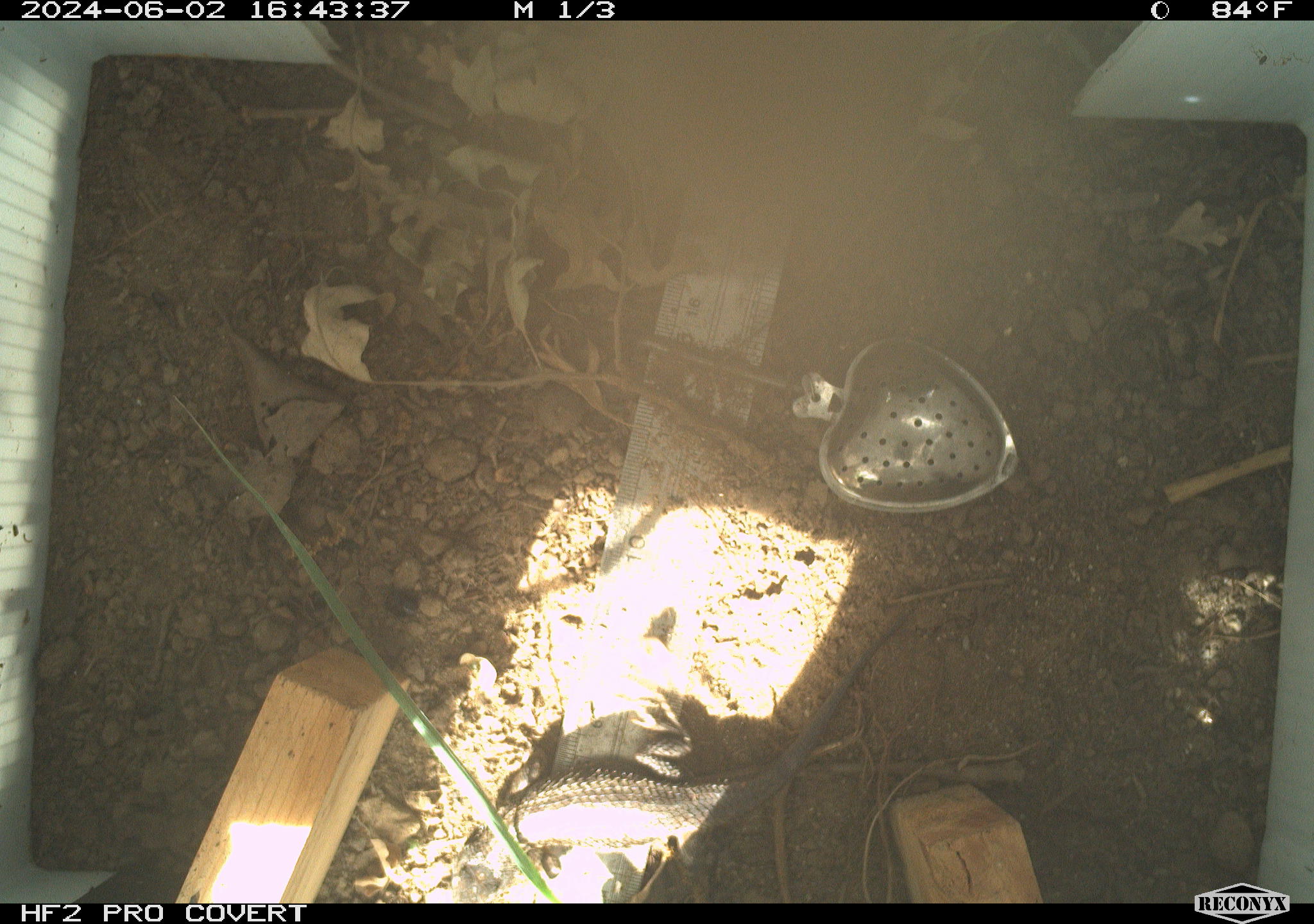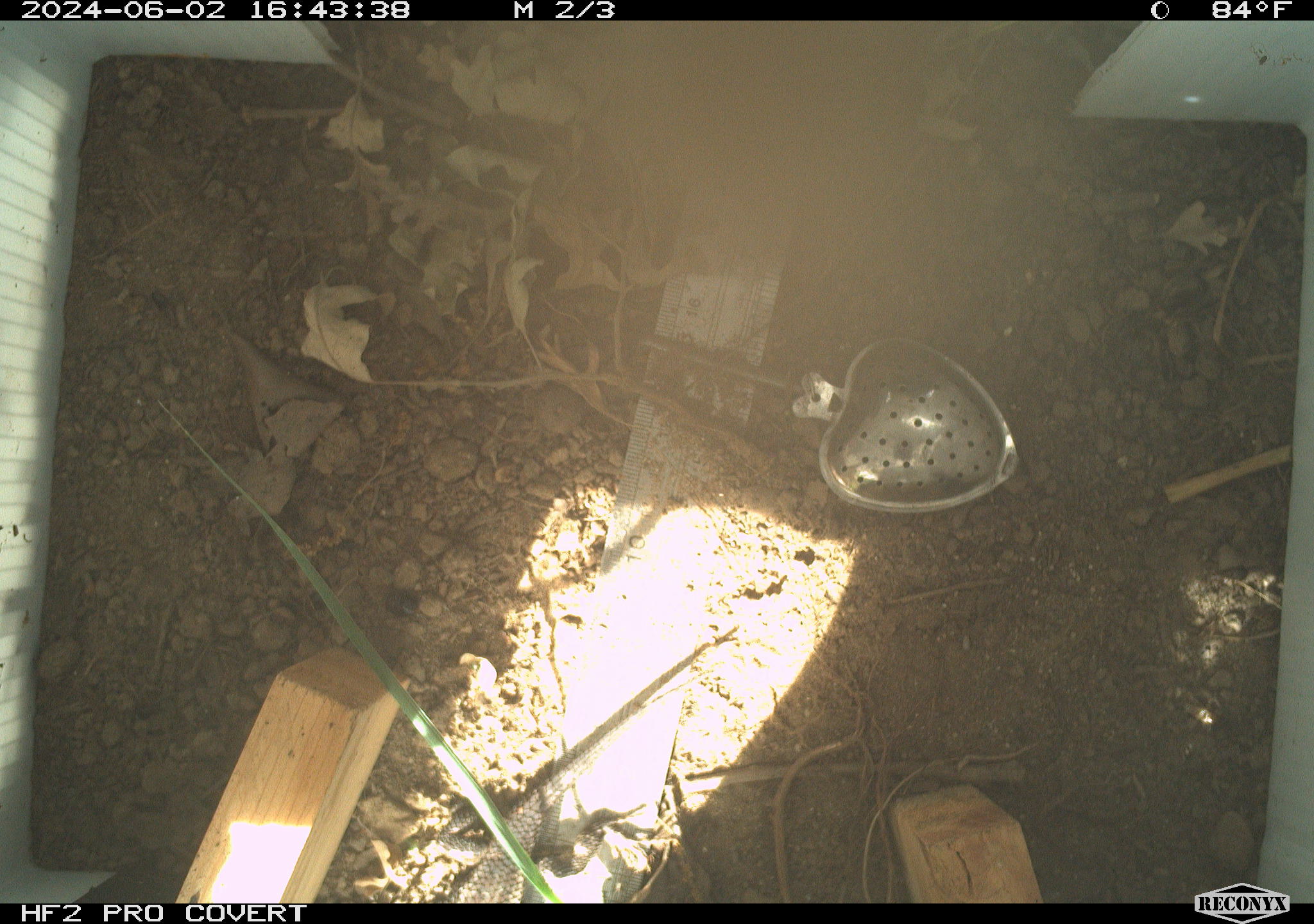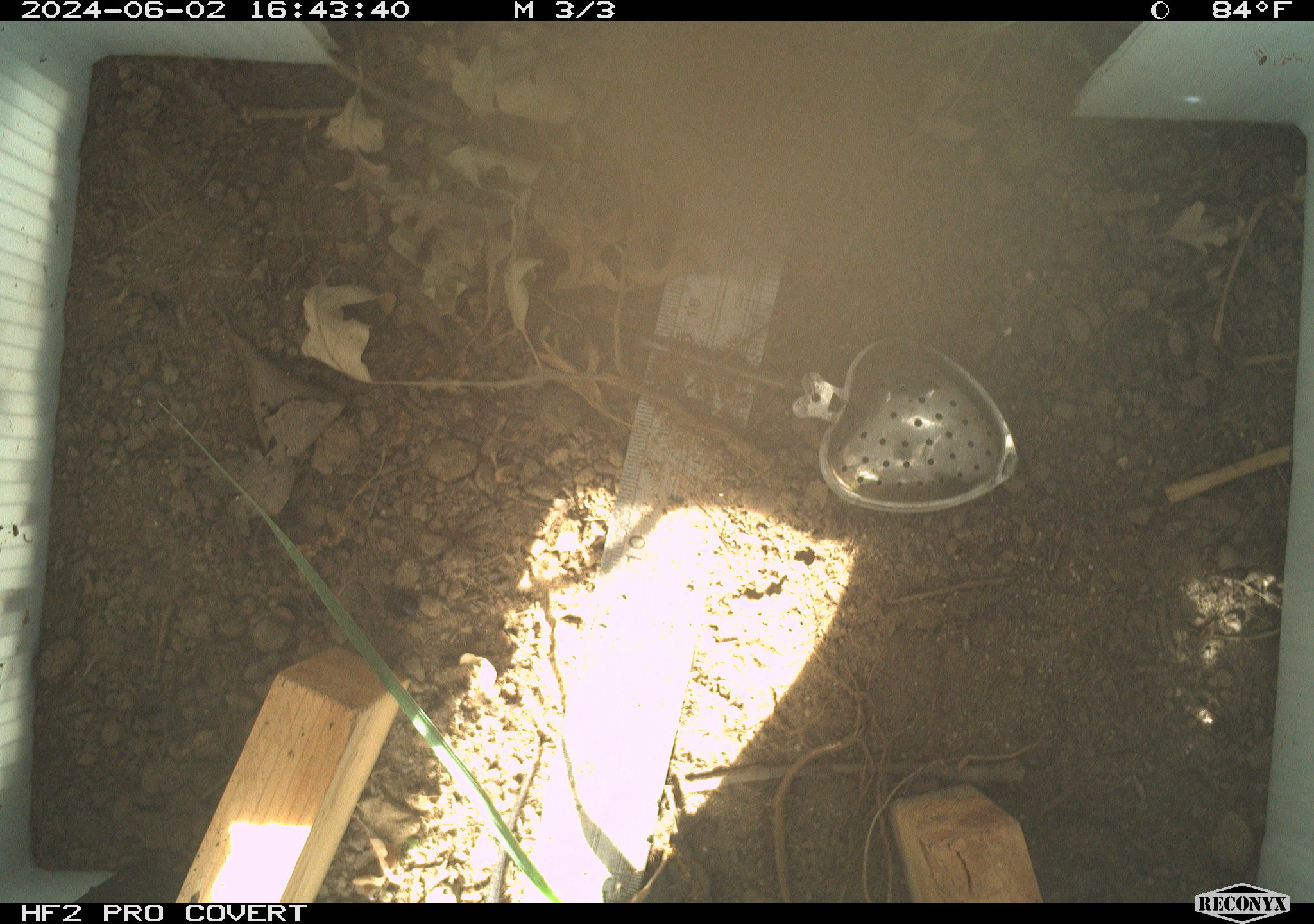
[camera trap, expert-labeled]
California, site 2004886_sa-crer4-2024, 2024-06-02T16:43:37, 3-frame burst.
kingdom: Animalia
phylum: Chordata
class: Reptilia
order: Squamata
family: Phrynosomatidae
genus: Sceloporus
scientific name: Sceloporus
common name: spiny lizards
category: sceloporus species